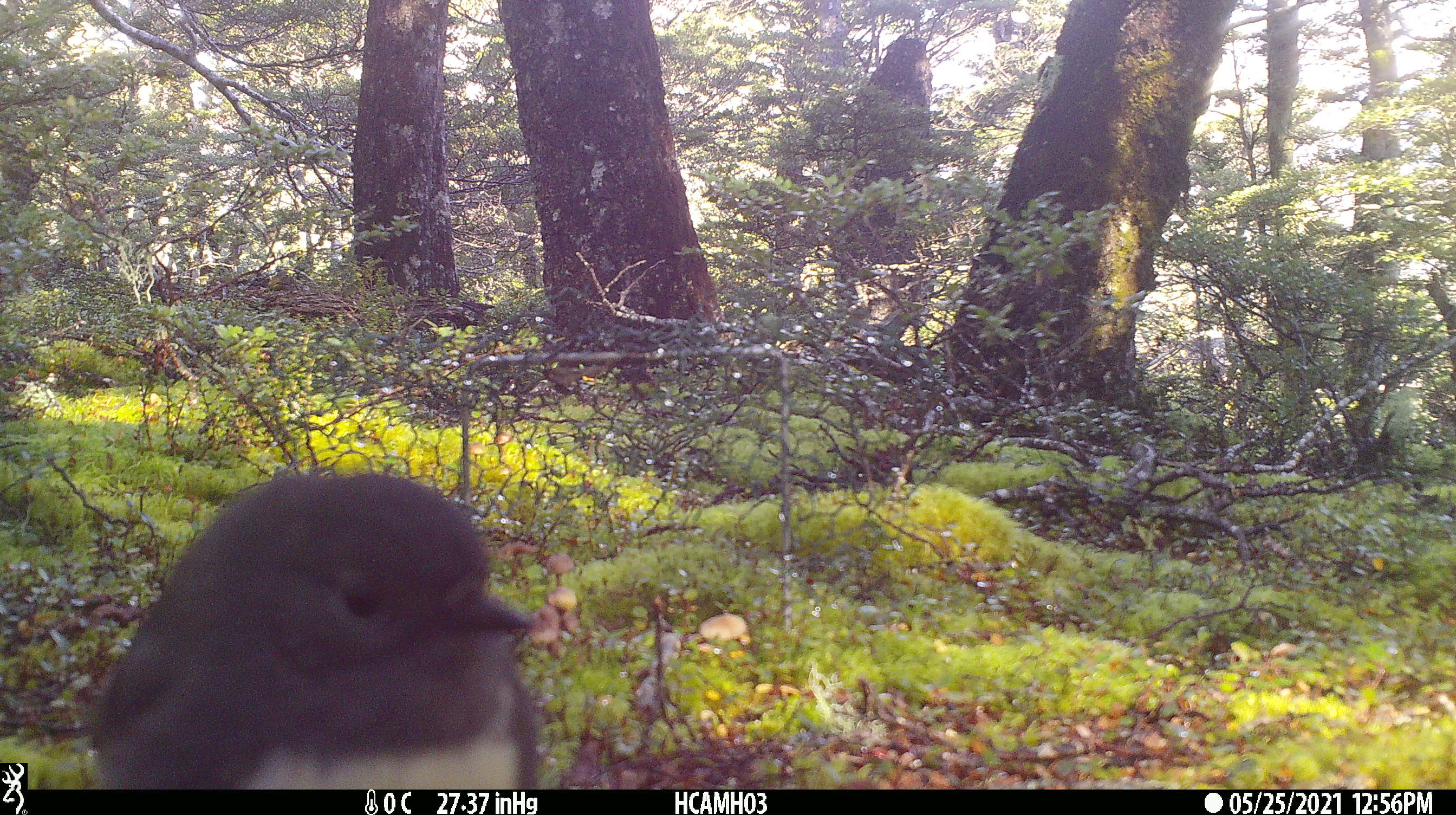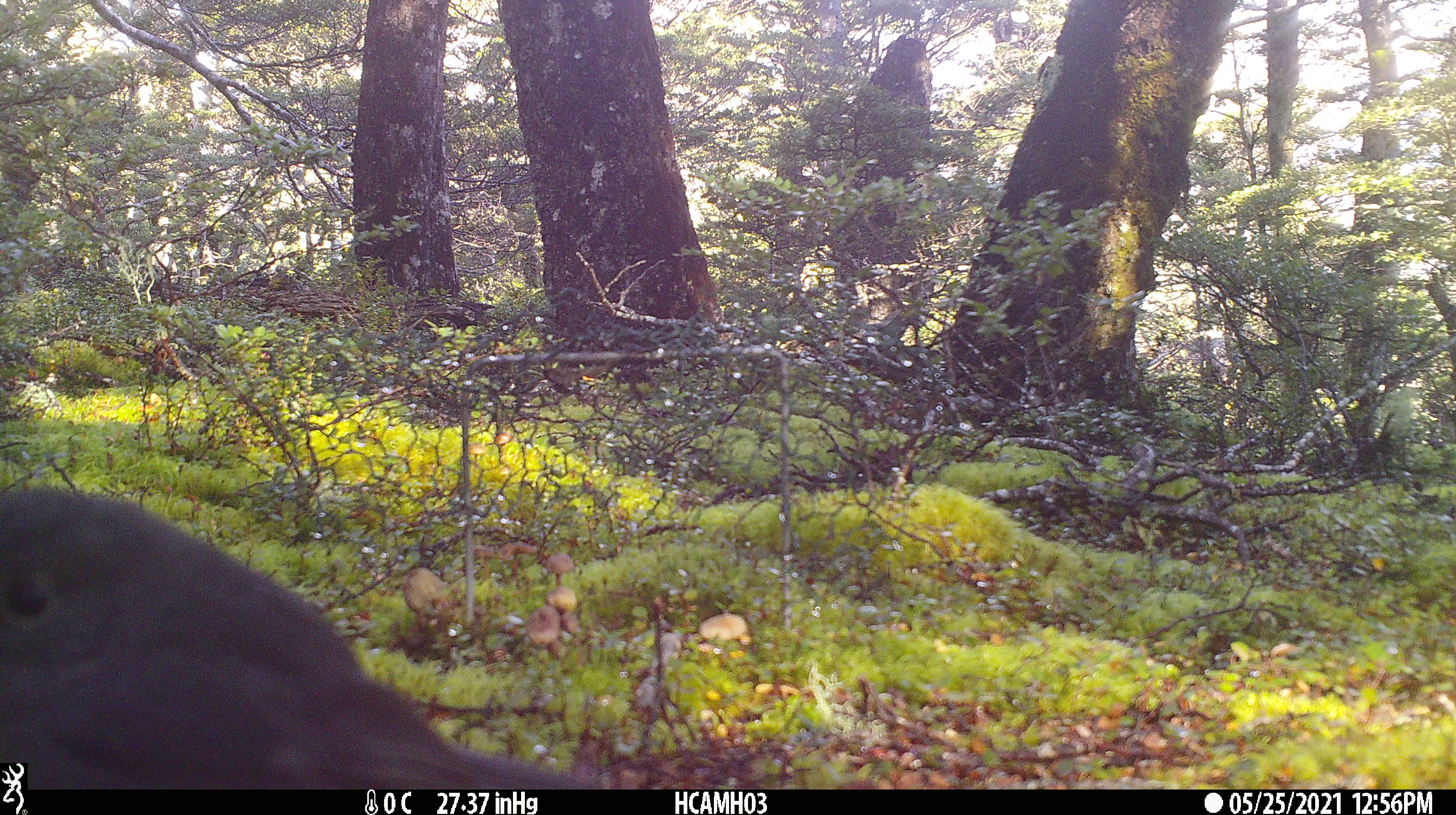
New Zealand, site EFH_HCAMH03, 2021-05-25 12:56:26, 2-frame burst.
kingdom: Animalia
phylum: Chordata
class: Aves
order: Passeriformes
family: Petroicidae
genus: Petroica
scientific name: Petroica australis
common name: new zealand robin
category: robin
Robin (new zealand robin) (Petroica australis).